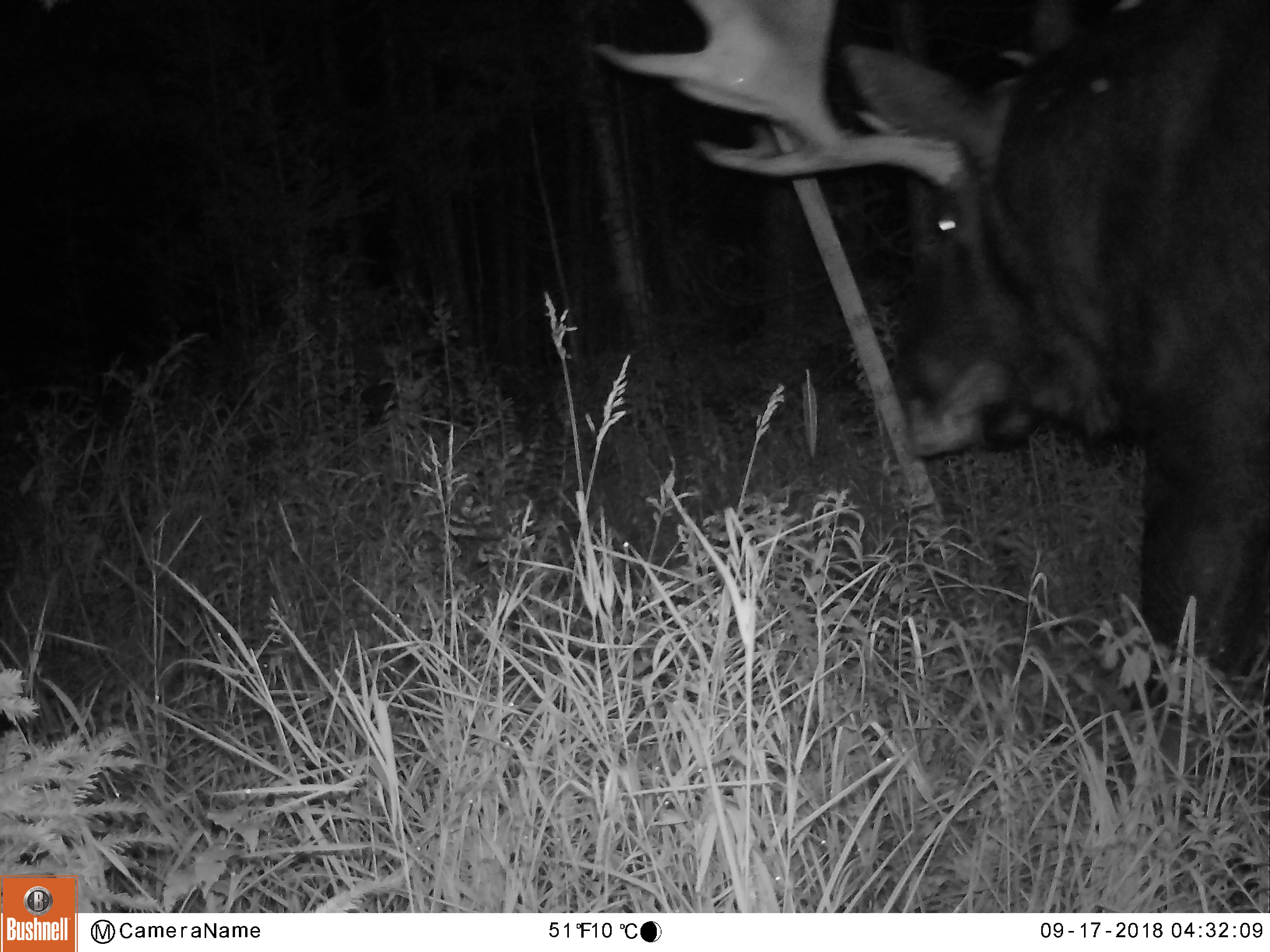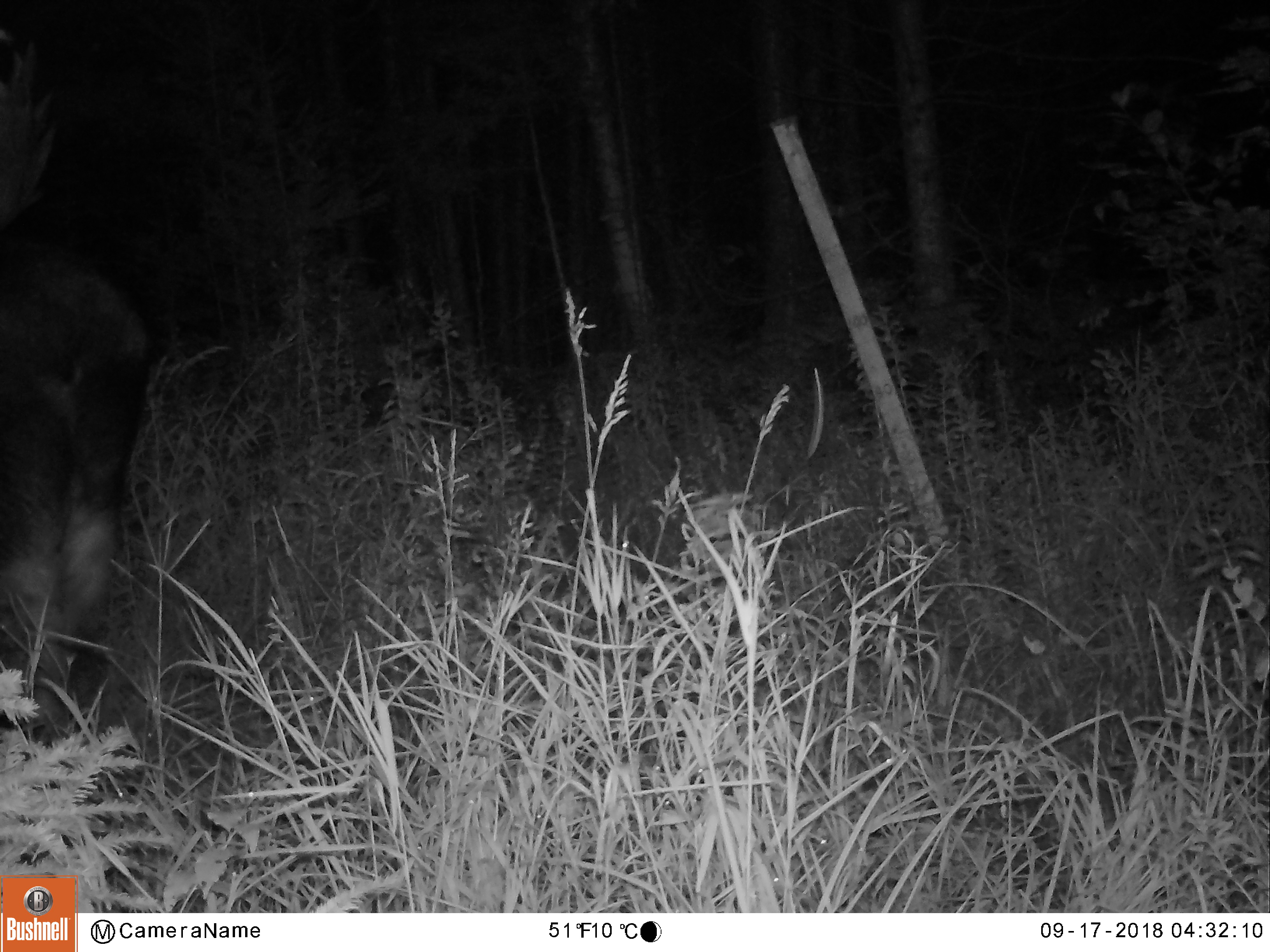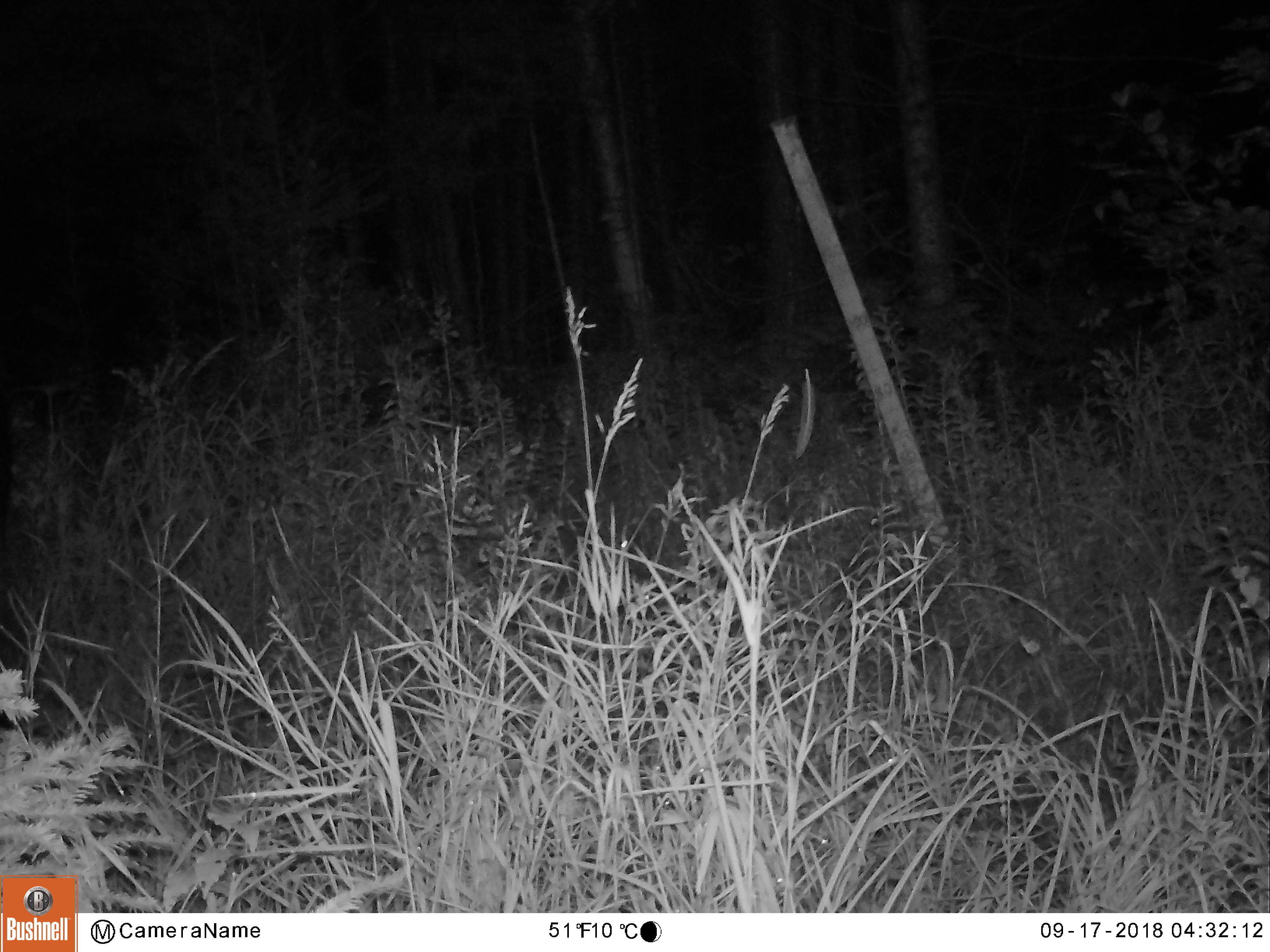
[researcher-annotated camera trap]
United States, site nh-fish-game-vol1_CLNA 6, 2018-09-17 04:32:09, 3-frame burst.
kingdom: Animalia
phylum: Chordata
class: Mammalia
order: Artiodactyla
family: Cervidae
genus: Alces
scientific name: Alces alces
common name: moose